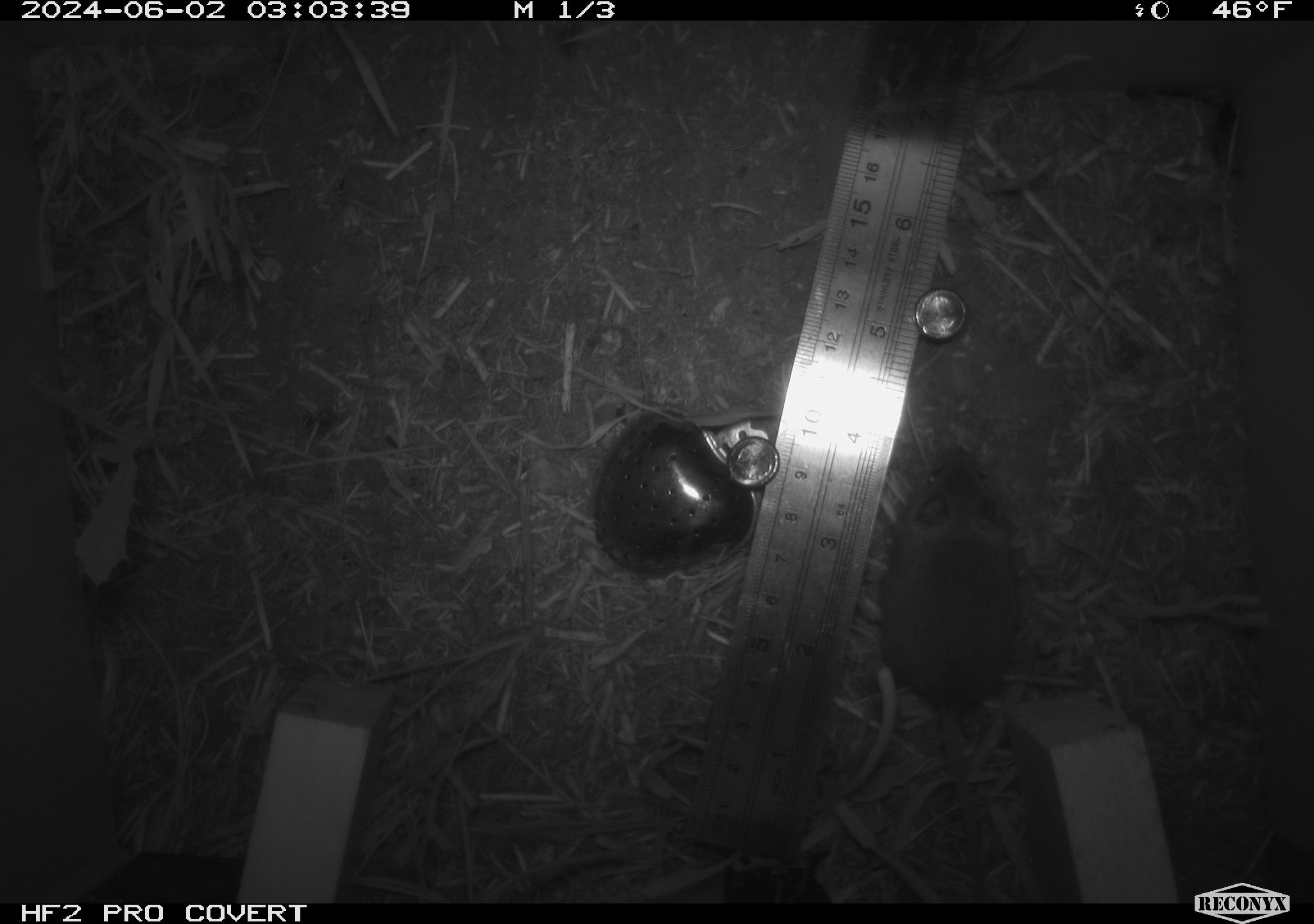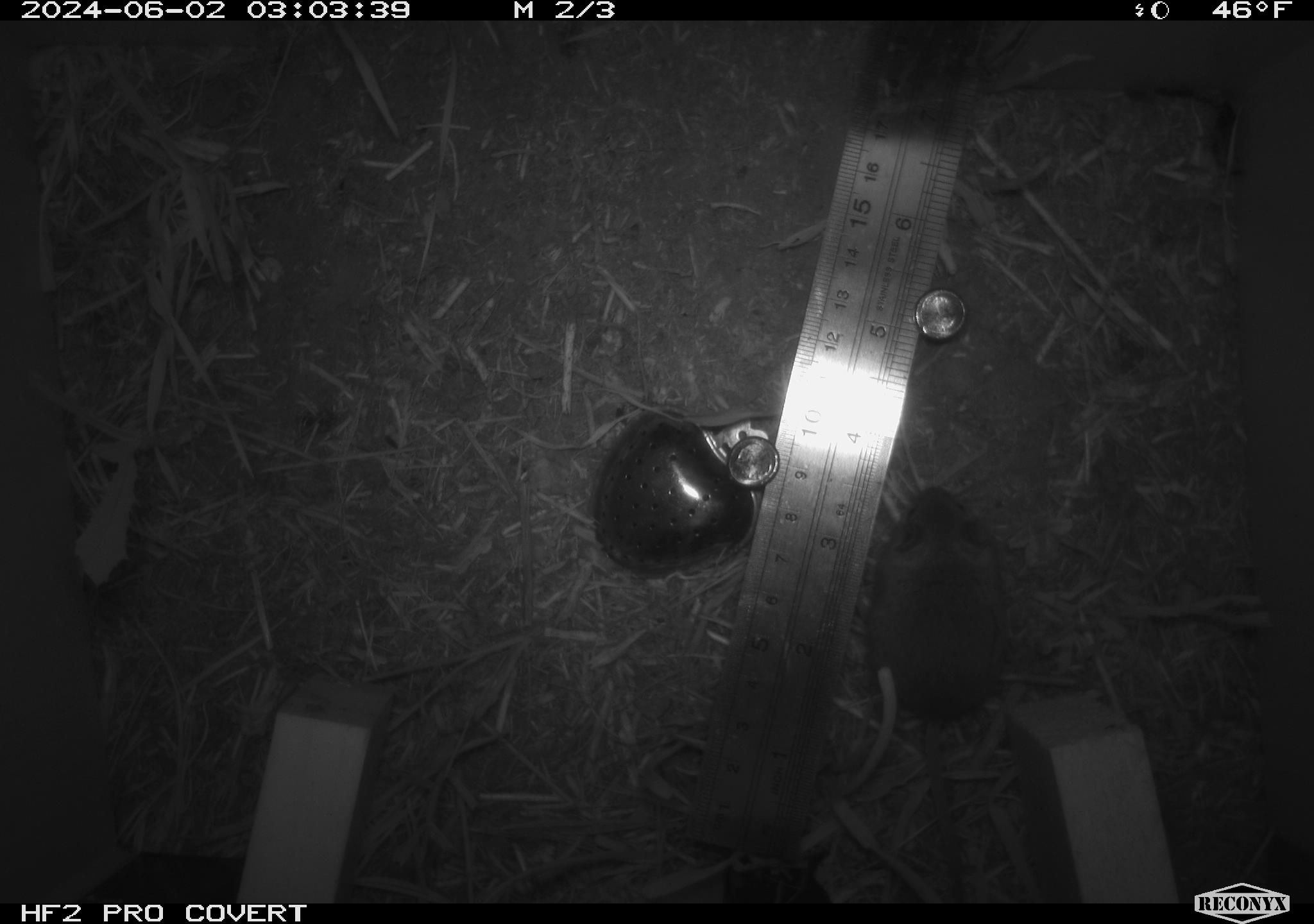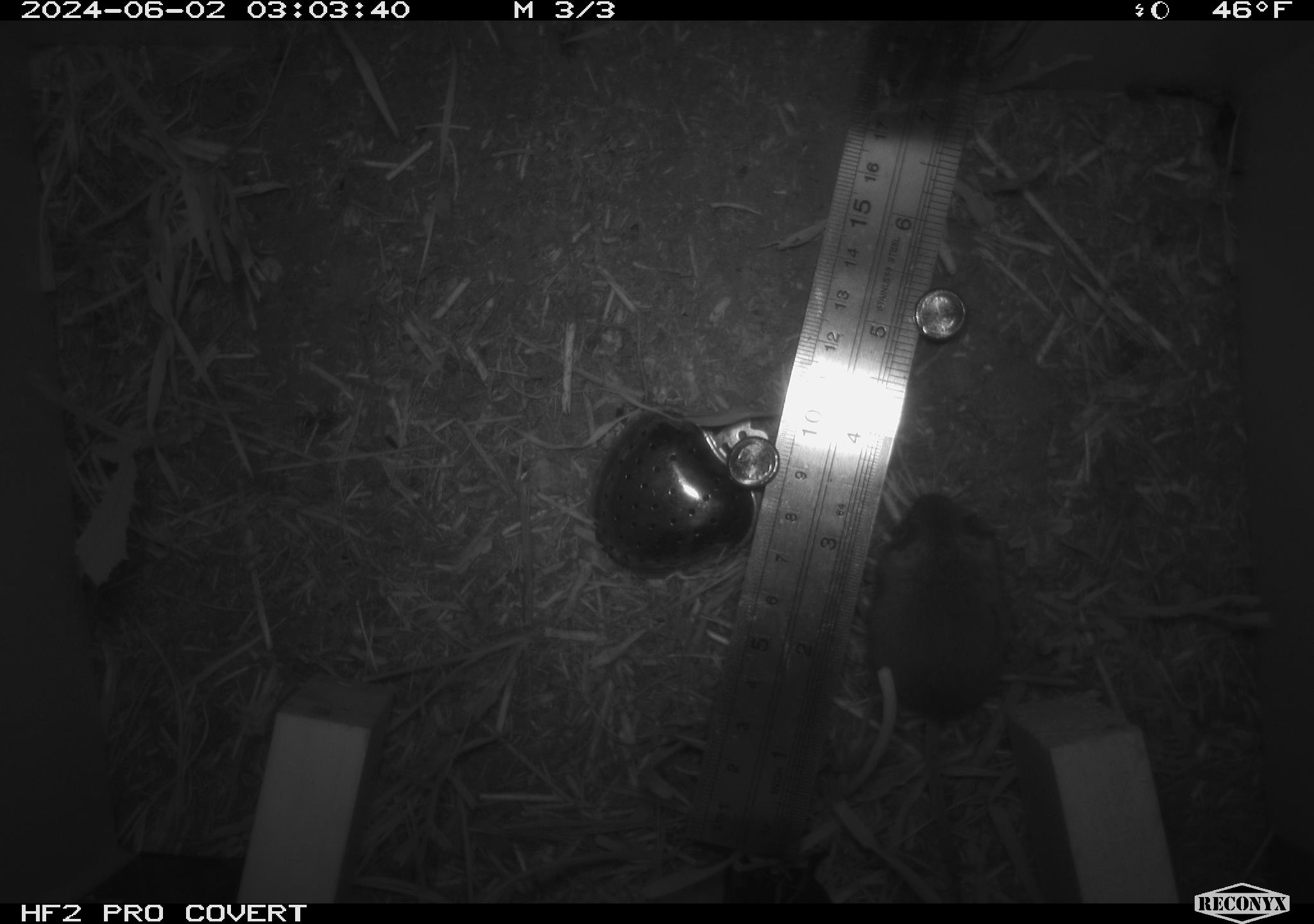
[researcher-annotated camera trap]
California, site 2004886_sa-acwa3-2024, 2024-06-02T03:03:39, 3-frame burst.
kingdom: Animalia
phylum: Chordata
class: Mammalia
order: Rodentia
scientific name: Rodentia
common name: mouse species